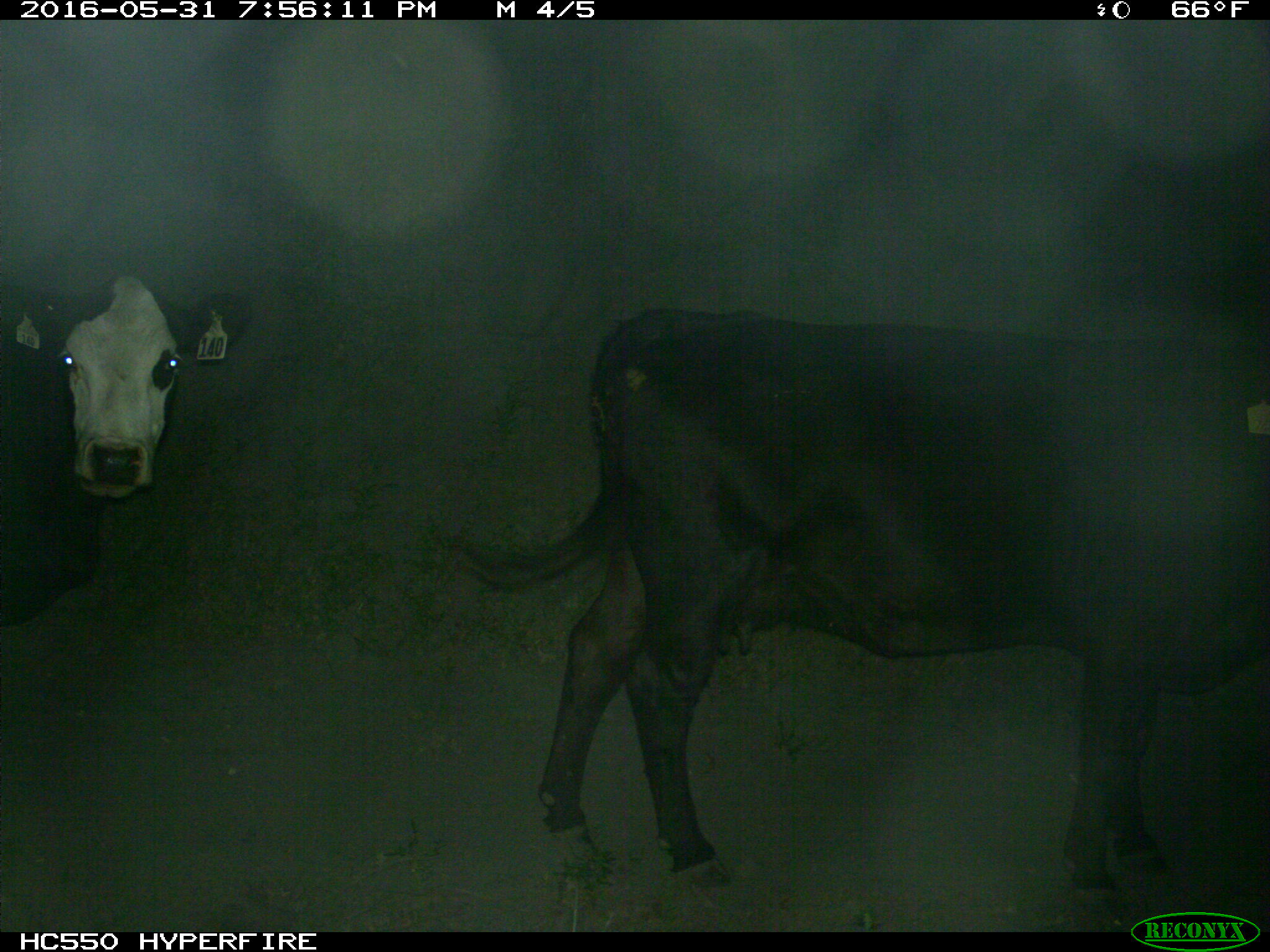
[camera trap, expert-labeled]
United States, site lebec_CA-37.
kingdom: Animalia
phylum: Chordata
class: Mammalia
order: Artiodactyla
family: Bovidae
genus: Bos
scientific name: Bos taurus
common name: domestic cow